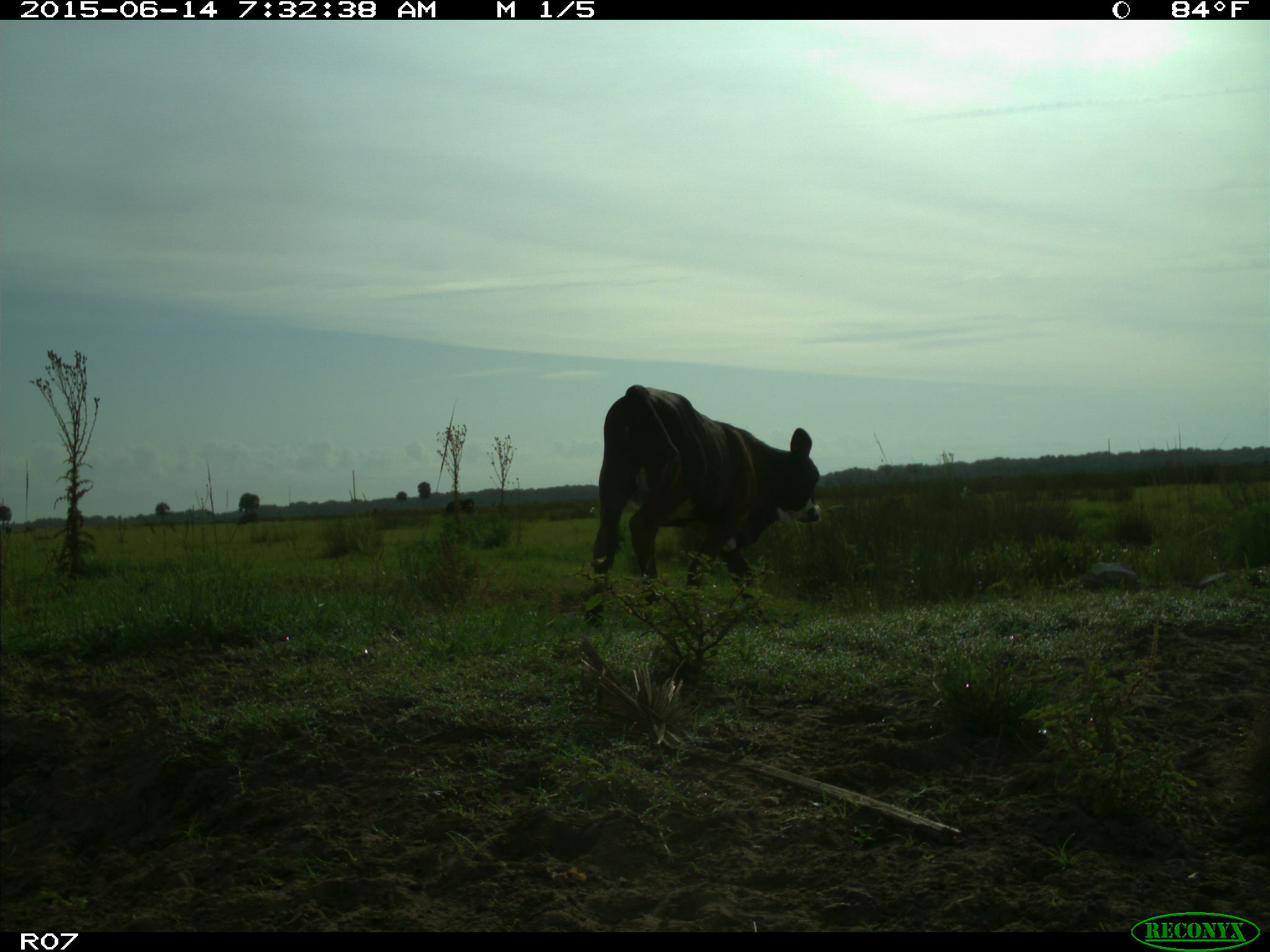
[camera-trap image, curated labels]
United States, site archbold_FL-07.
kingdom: Animalia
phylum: Chordata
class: Mammalia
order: Artiodactyla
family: Bovidae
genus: Bos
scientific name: Bos taurus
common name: domestic cow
Bos taurus (domestic cow).